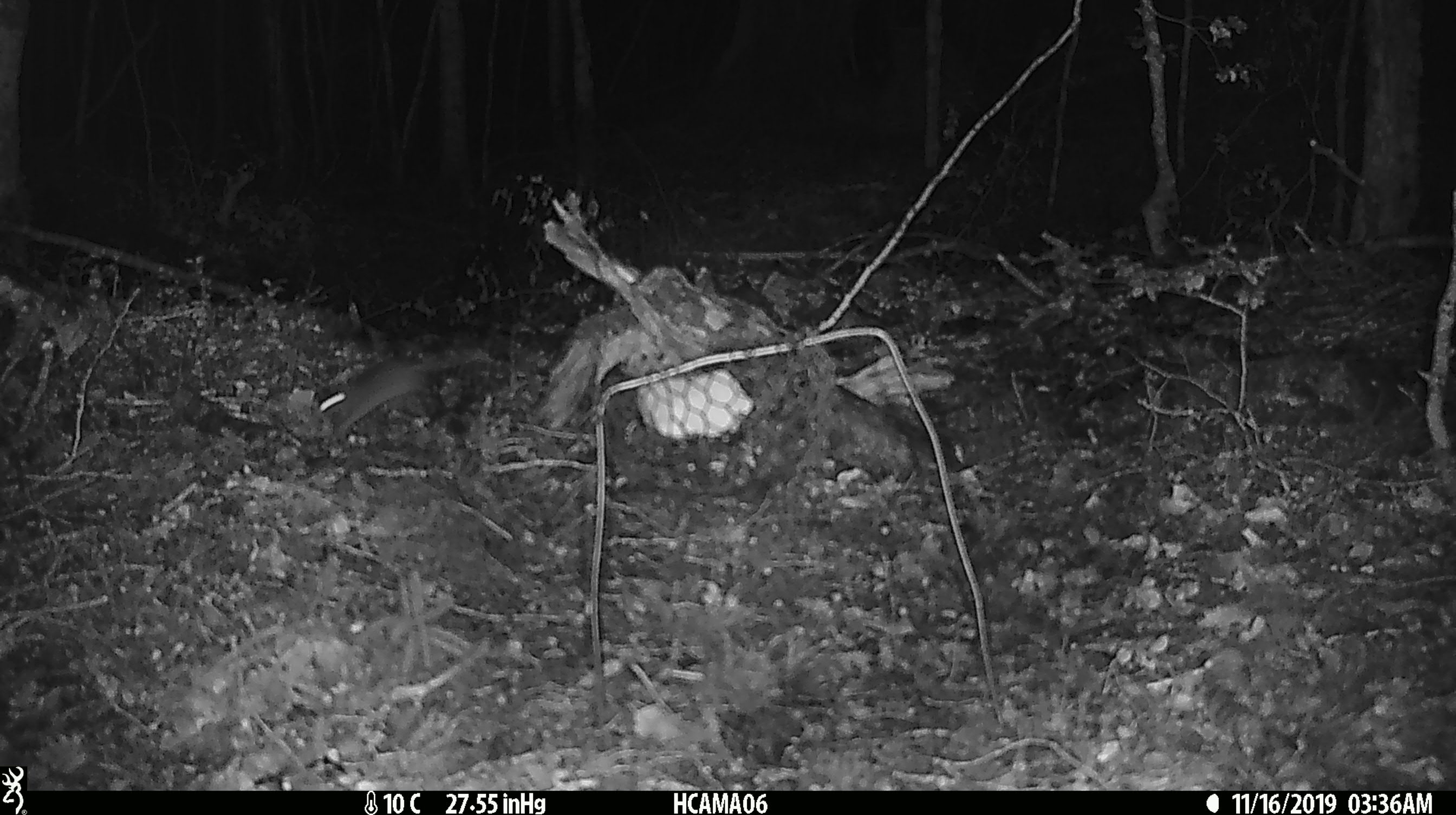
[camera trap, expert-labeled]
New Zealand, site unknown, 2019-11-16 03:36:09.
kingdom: Animalia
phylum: Chordata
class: Mammalia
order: Rodentia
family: Muridae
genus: Mus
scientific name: Mus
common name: mouse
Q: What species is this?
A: Mouse (Mus).